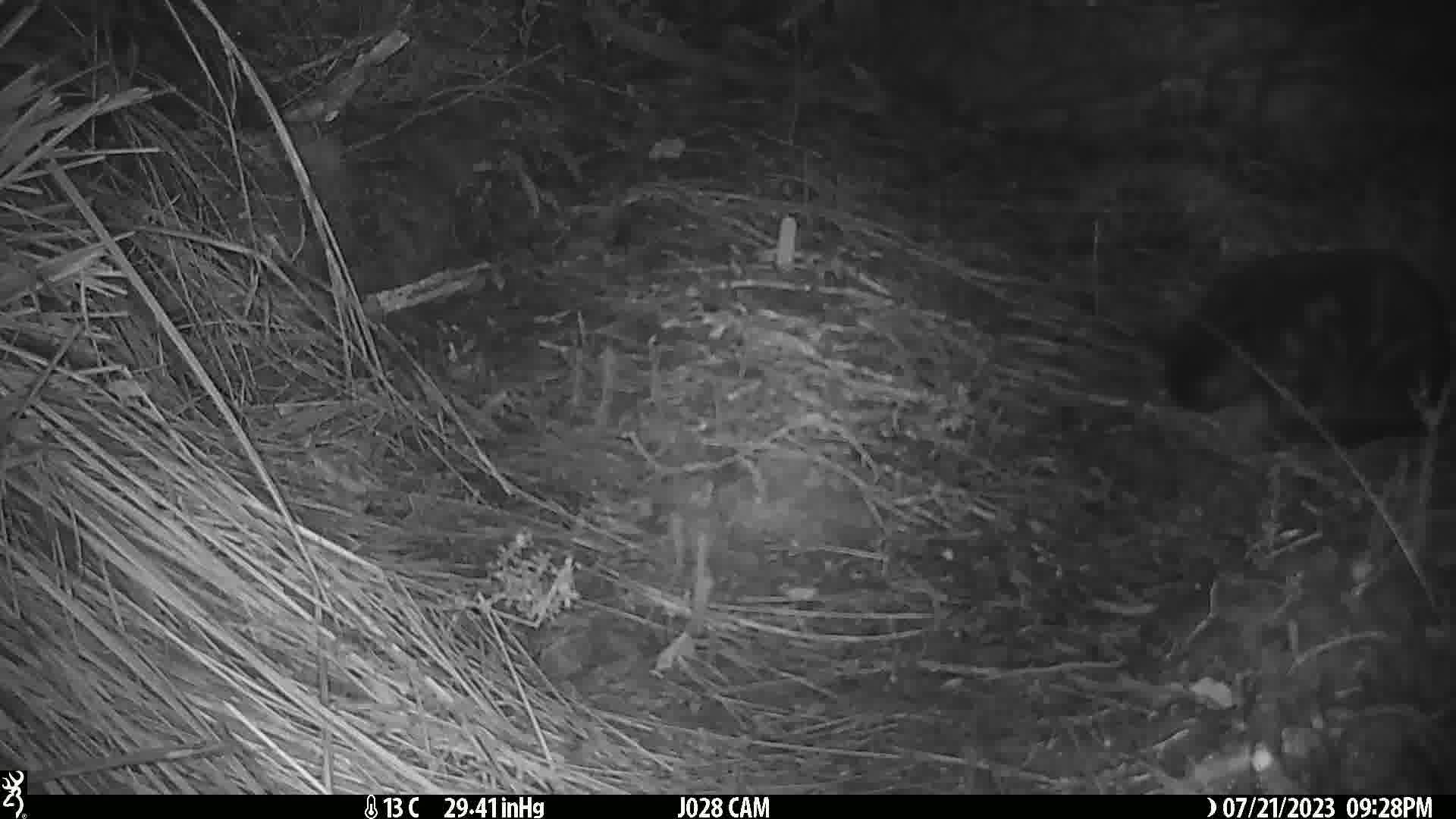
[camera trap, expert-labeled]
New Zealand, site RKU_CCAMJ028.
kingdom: Animalia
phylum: Chordata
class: Mammalia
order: Carnivora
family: Felidae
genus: Felis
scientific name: Felis catus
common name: domestic cat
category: cat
Cat (domestic cat) (Felis catus).